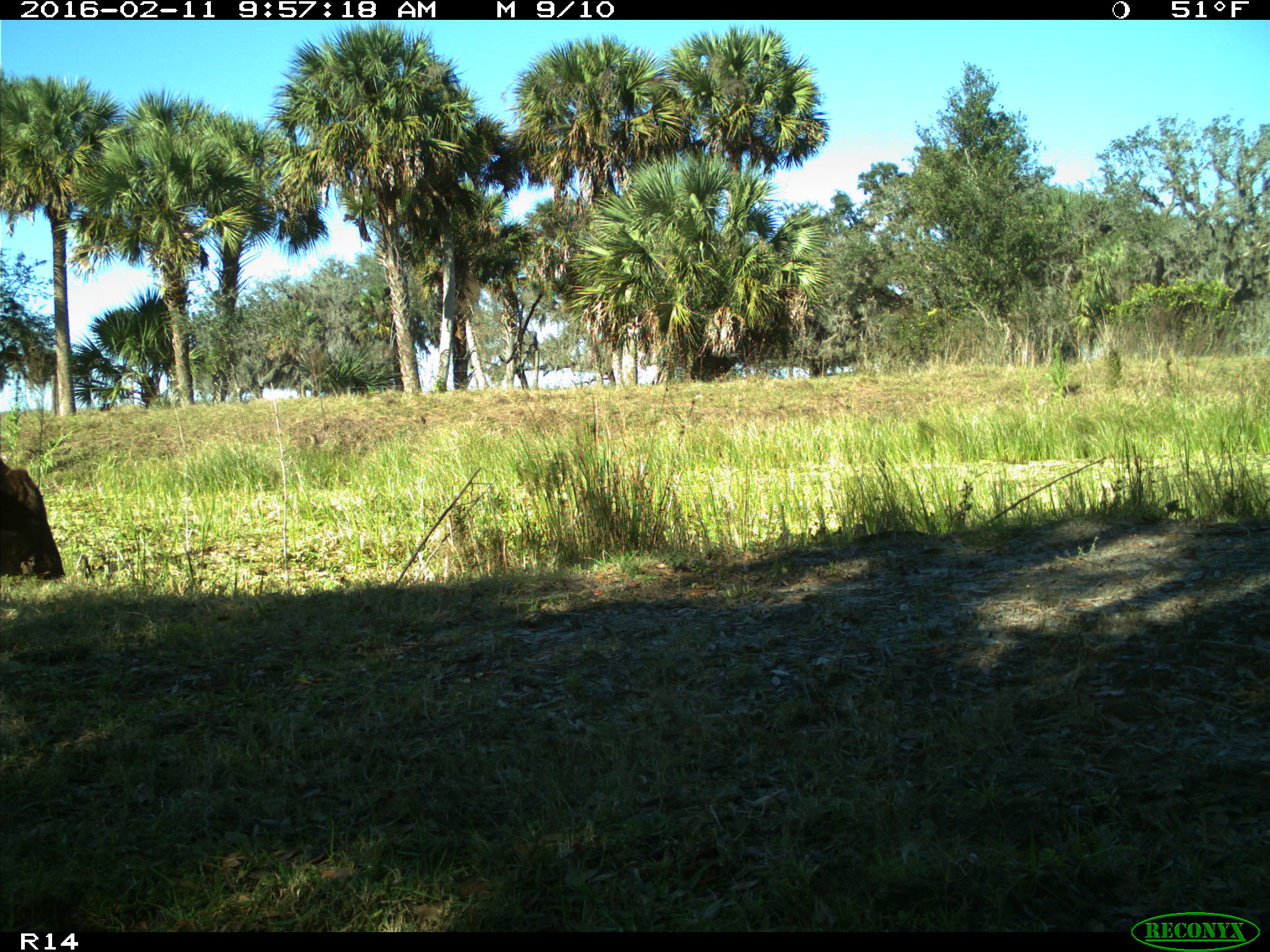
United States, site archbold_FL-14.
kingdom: Animalia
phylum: Chordata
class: Mammalia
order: Artiodactyla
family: Bovidae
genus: Bos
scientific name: Bos taurus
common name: domestic cow